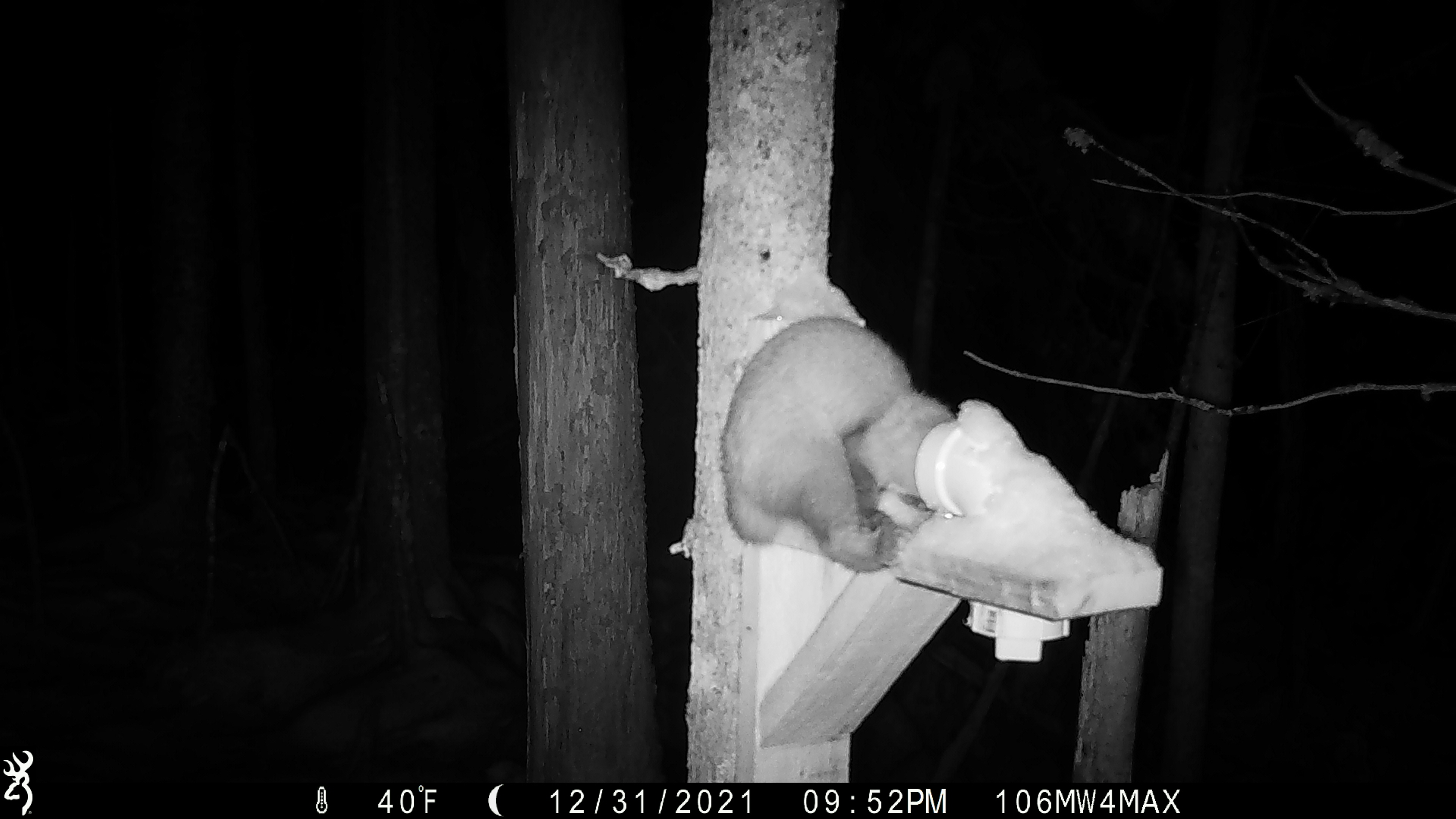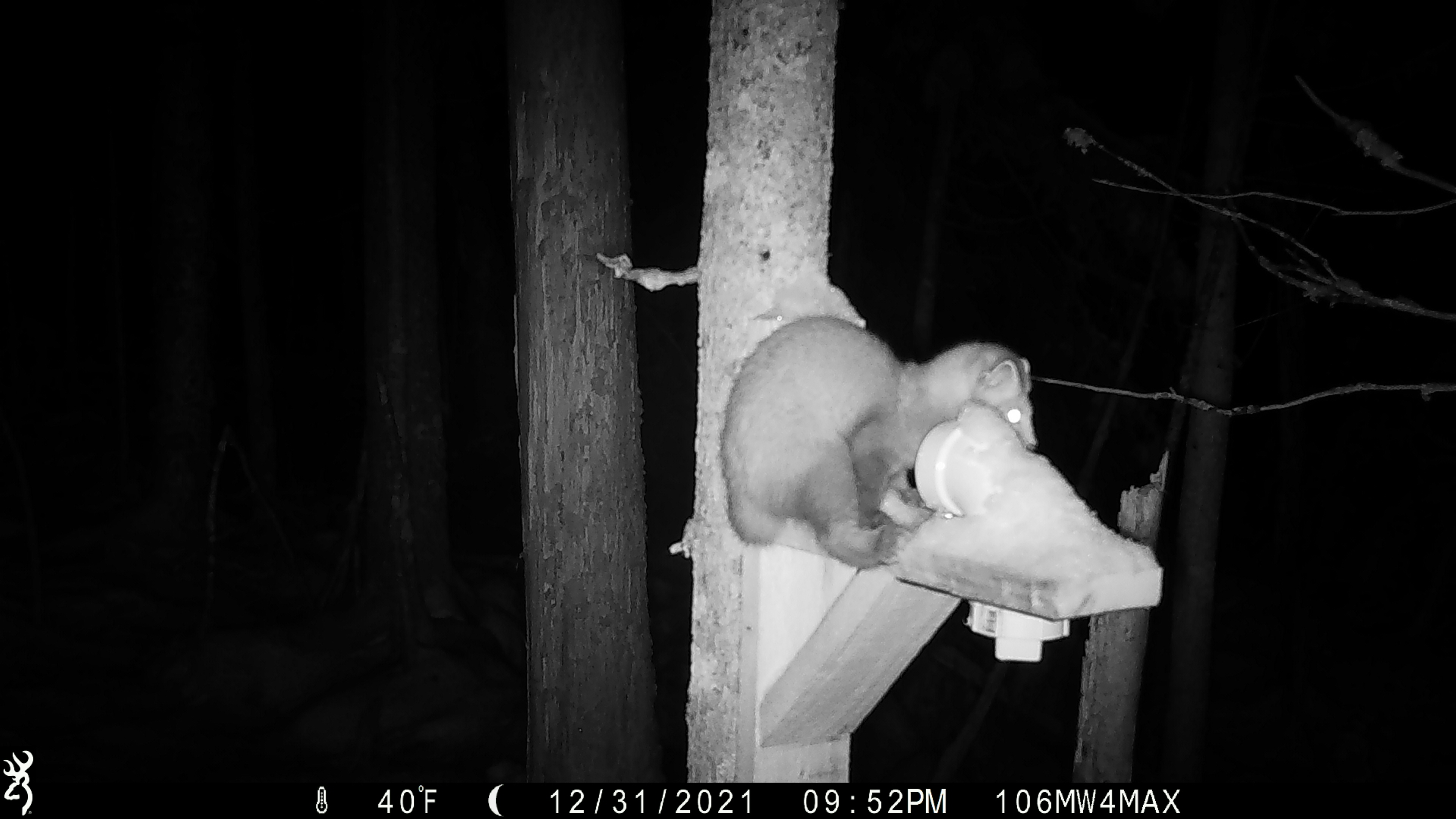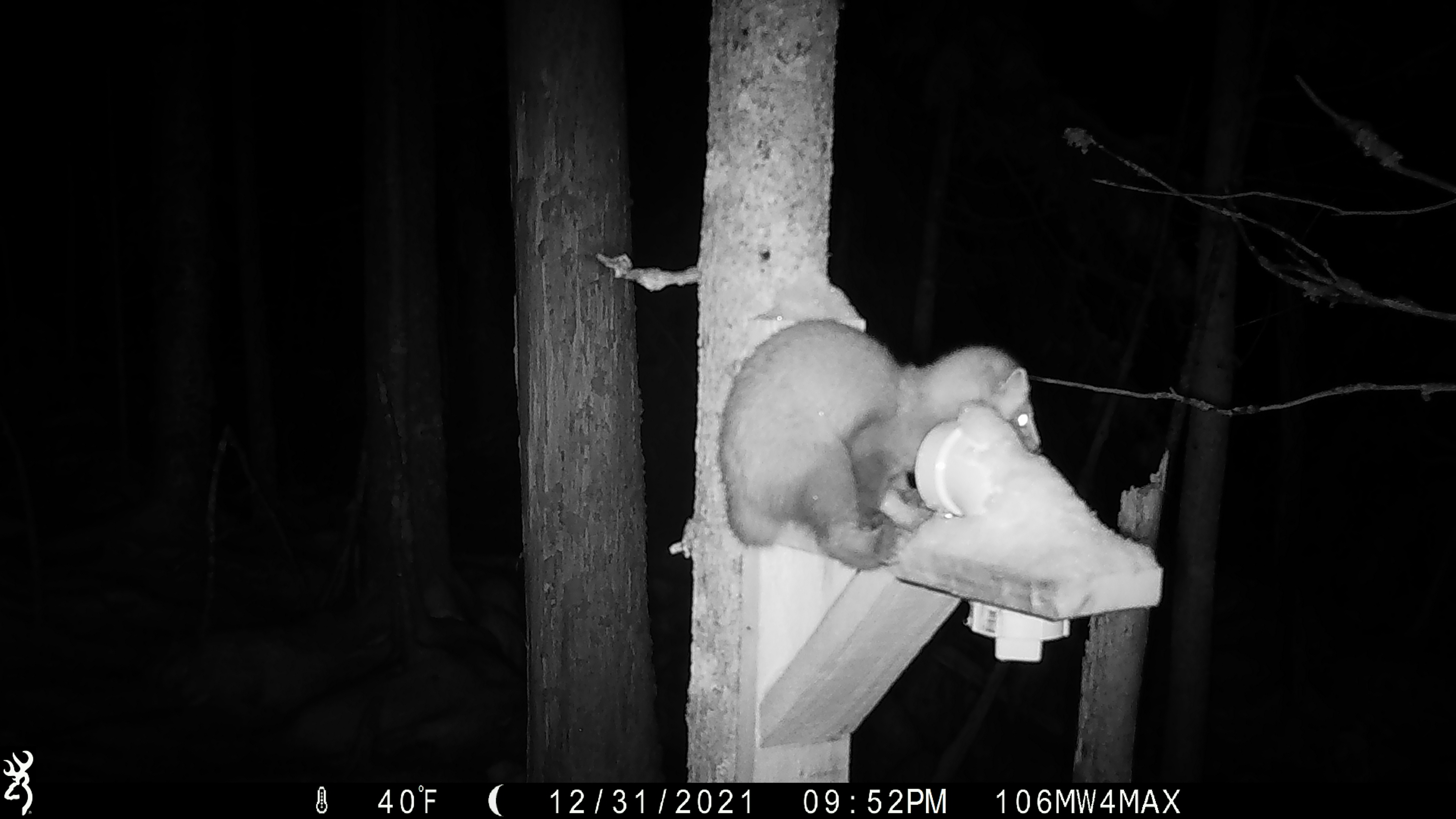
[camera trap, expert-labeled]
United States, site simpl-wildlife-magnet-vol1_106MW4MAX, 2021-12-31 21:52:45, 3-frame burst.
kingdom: Animalia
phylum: Chordata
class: Mammalia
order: Carnivora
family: Mustelidae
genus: Martes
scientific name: Martes americana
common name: american marten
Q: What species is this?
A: American marten (Martes americana).